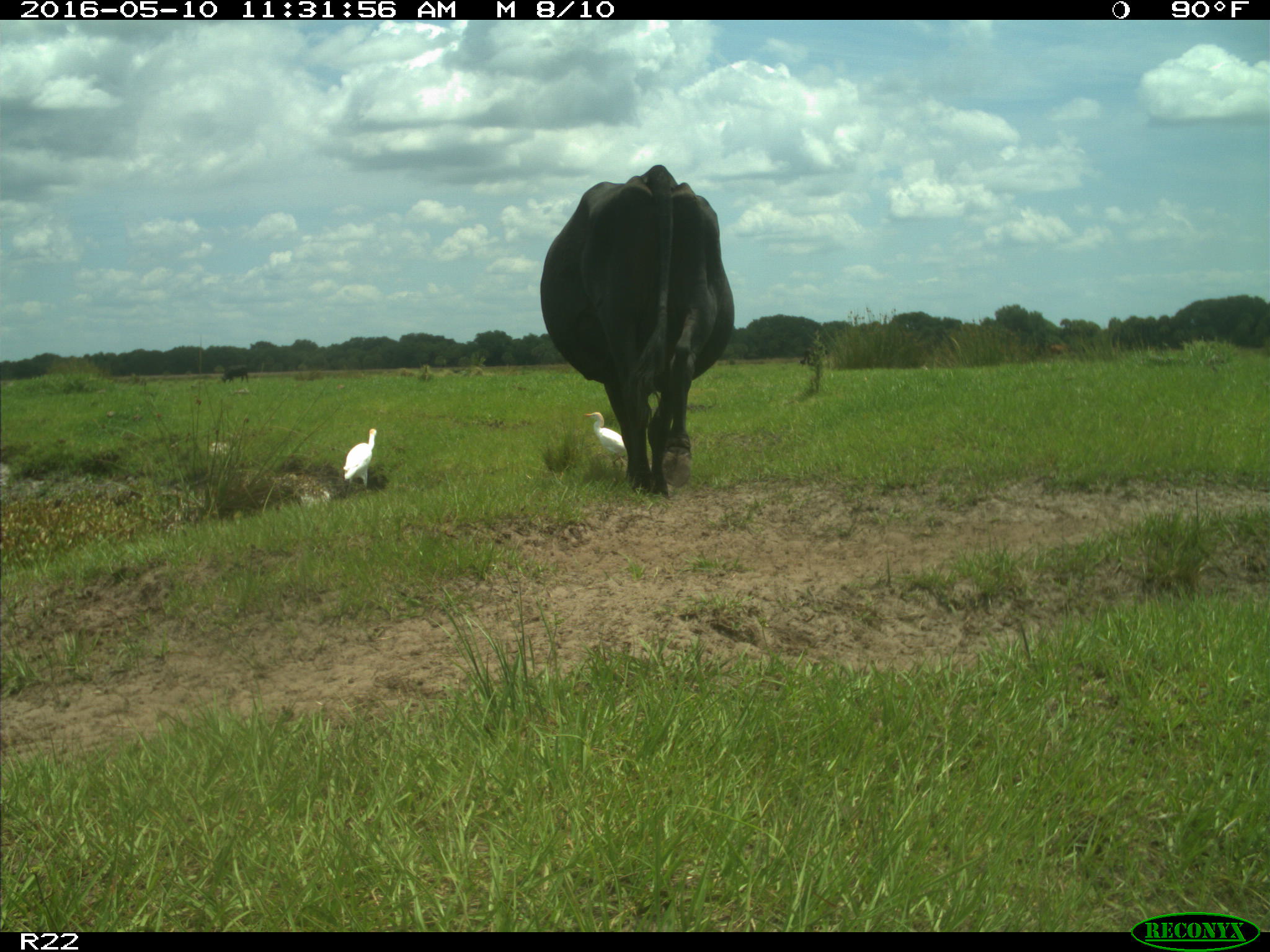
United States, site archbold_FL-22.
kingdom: Animalia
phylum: Chordata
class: Mammalia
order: Artiodactyla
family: Bovidae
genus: Bos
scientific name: Bos taurus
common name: domestic cow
Bos taurus (domestic cow).